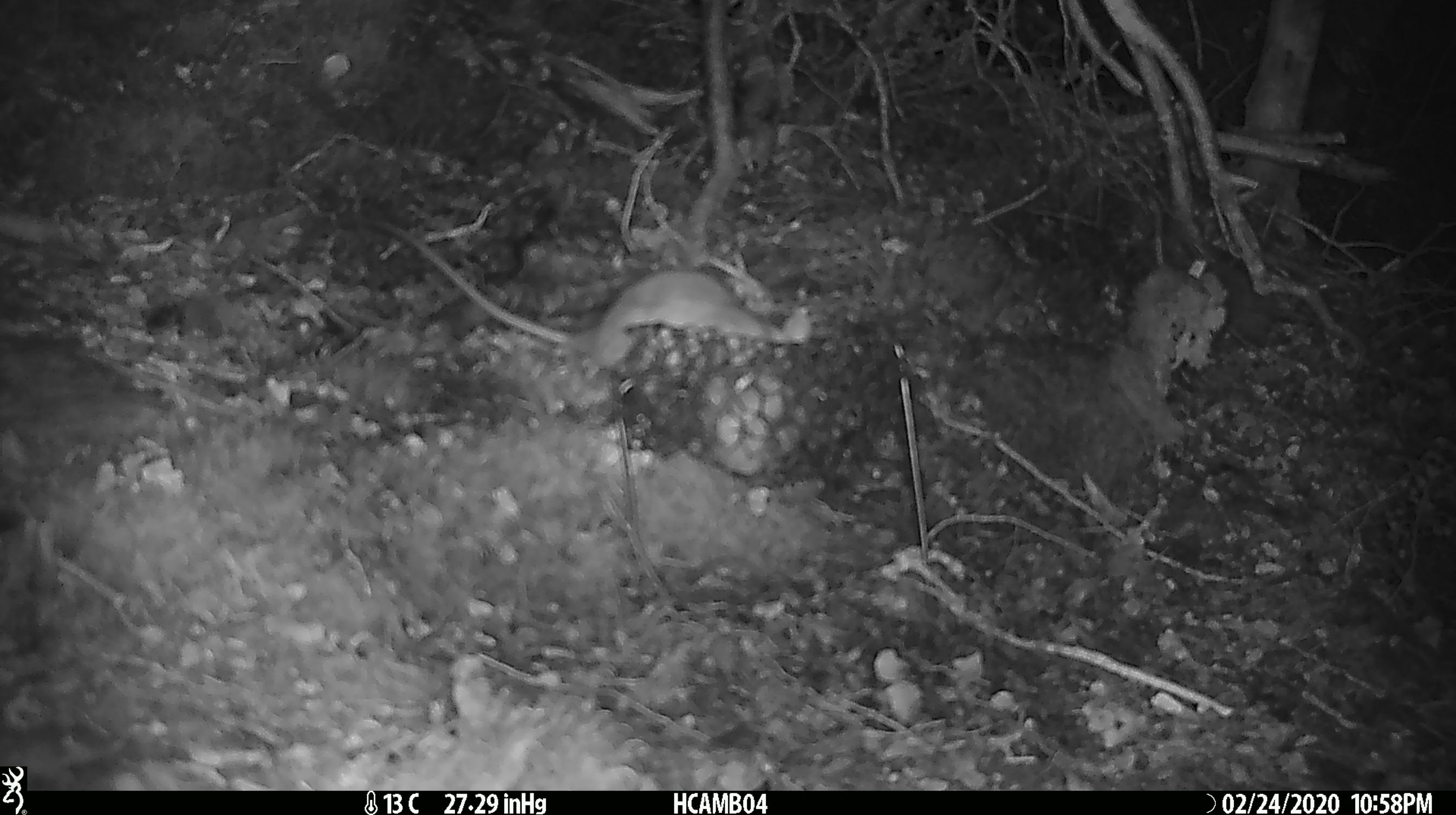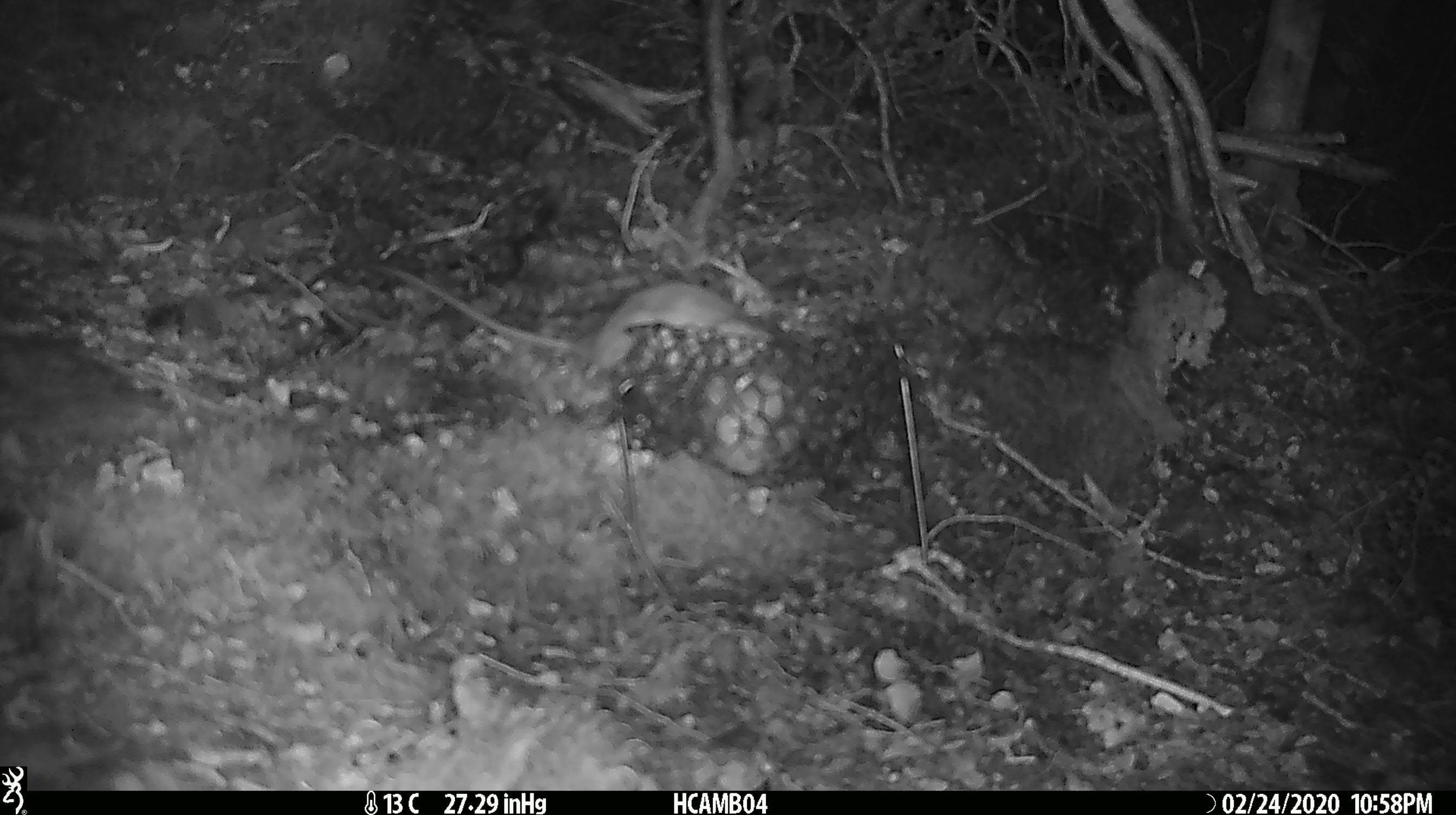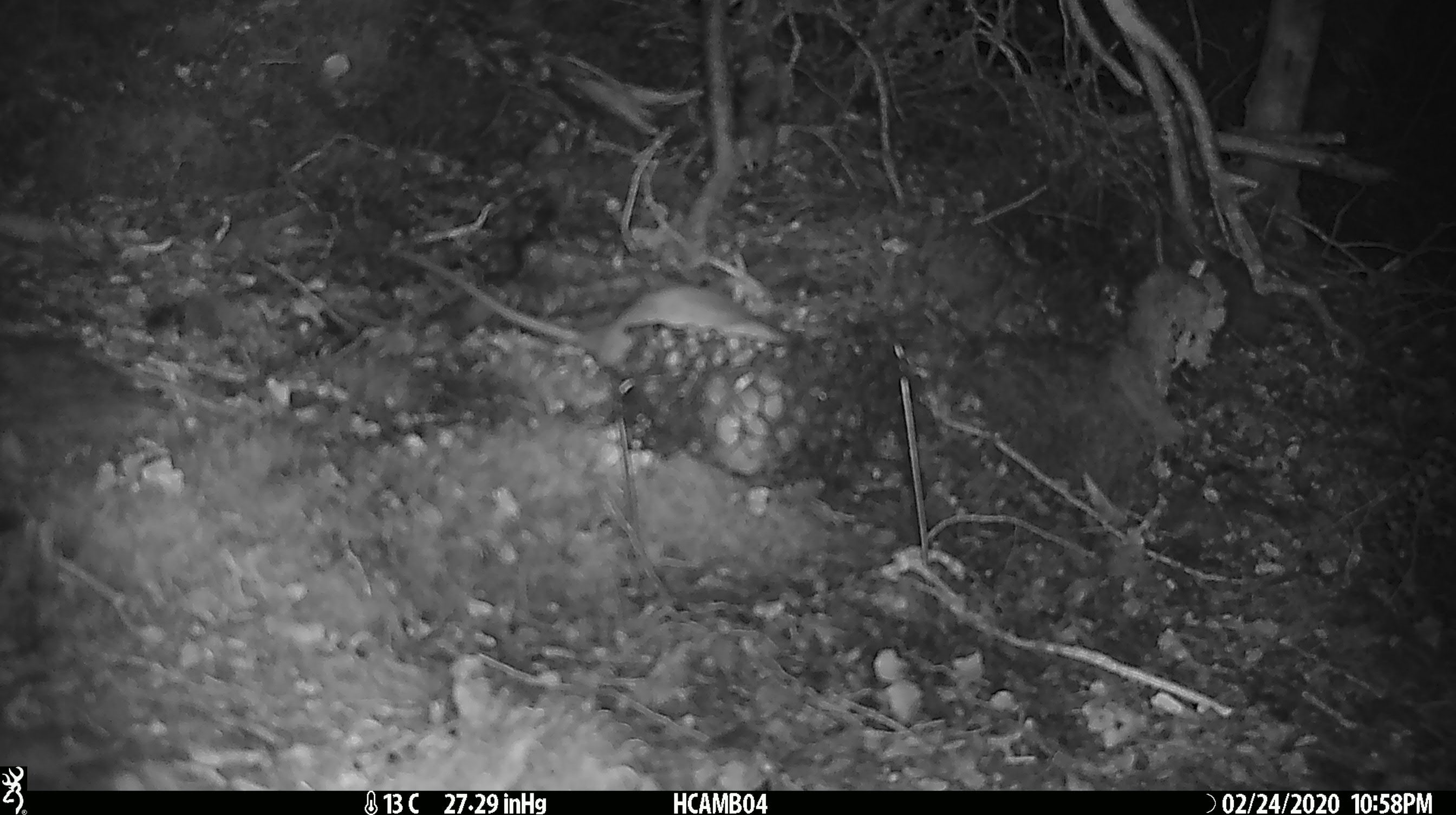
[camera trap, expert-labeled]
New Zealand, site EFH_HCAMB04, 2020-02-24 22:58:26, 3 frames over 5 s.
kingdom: Animalia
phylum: Chordata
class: Mammalia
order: Rodentia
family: Muridae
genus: Rattus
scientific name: Rattus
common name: rat